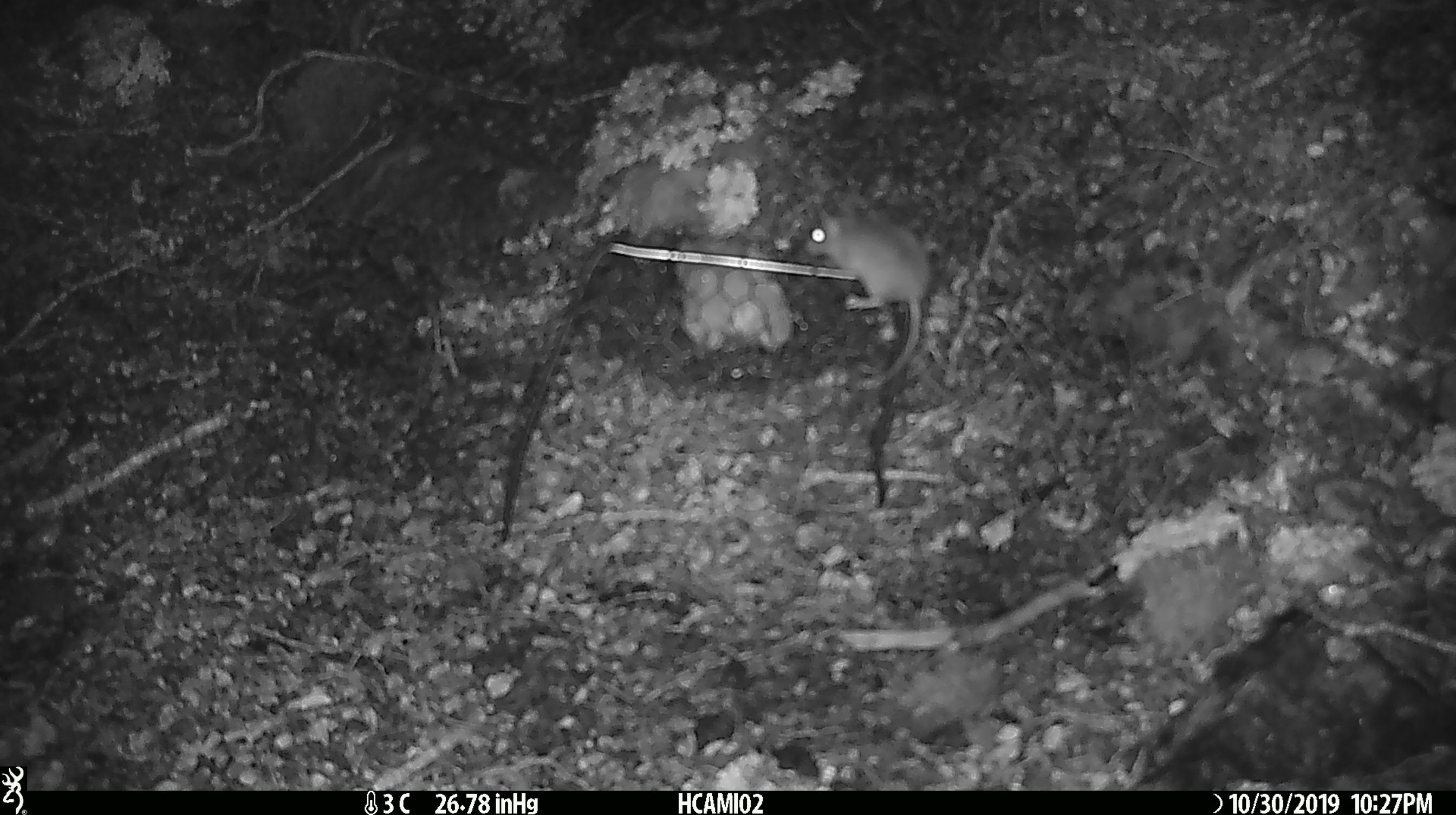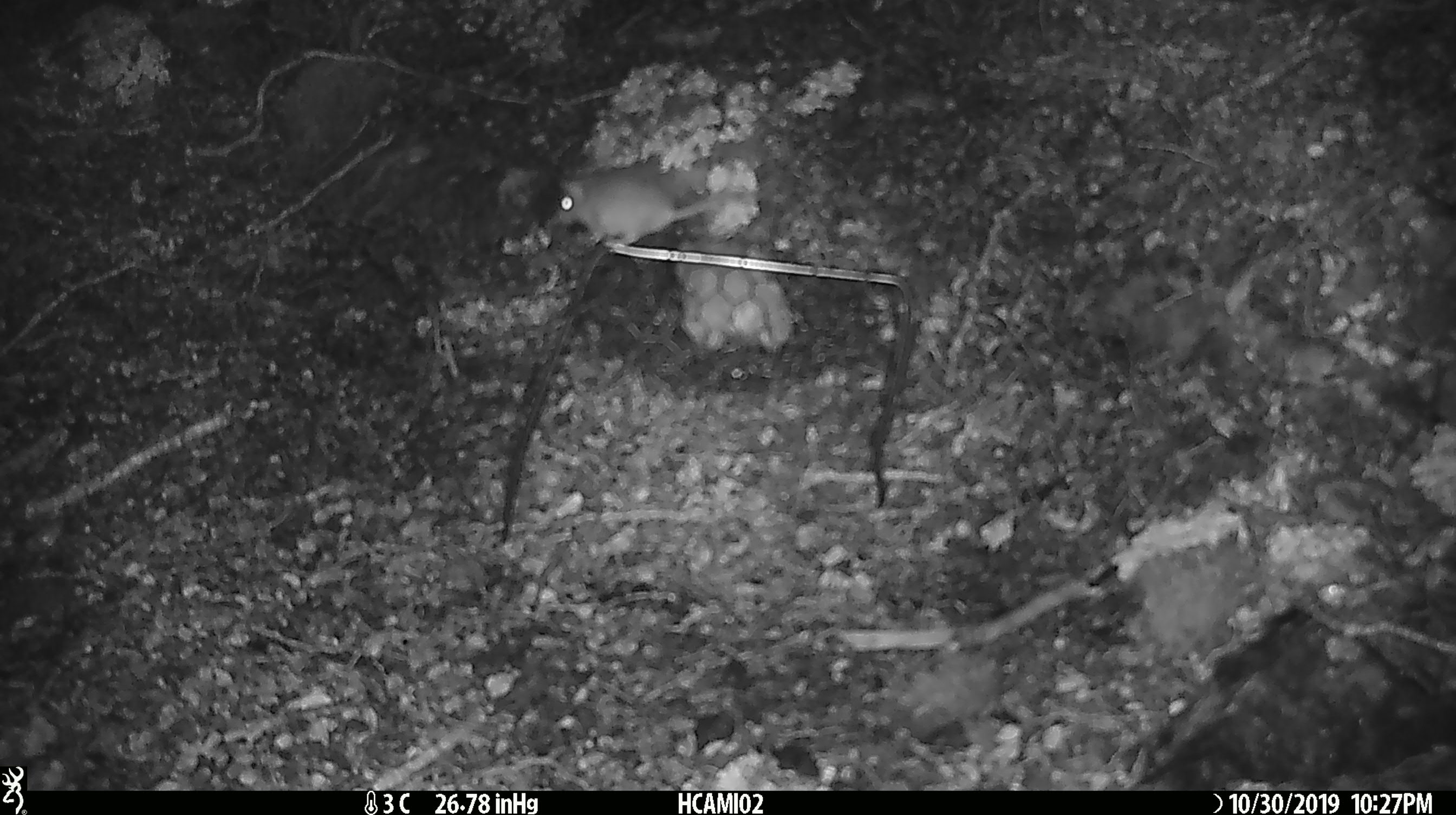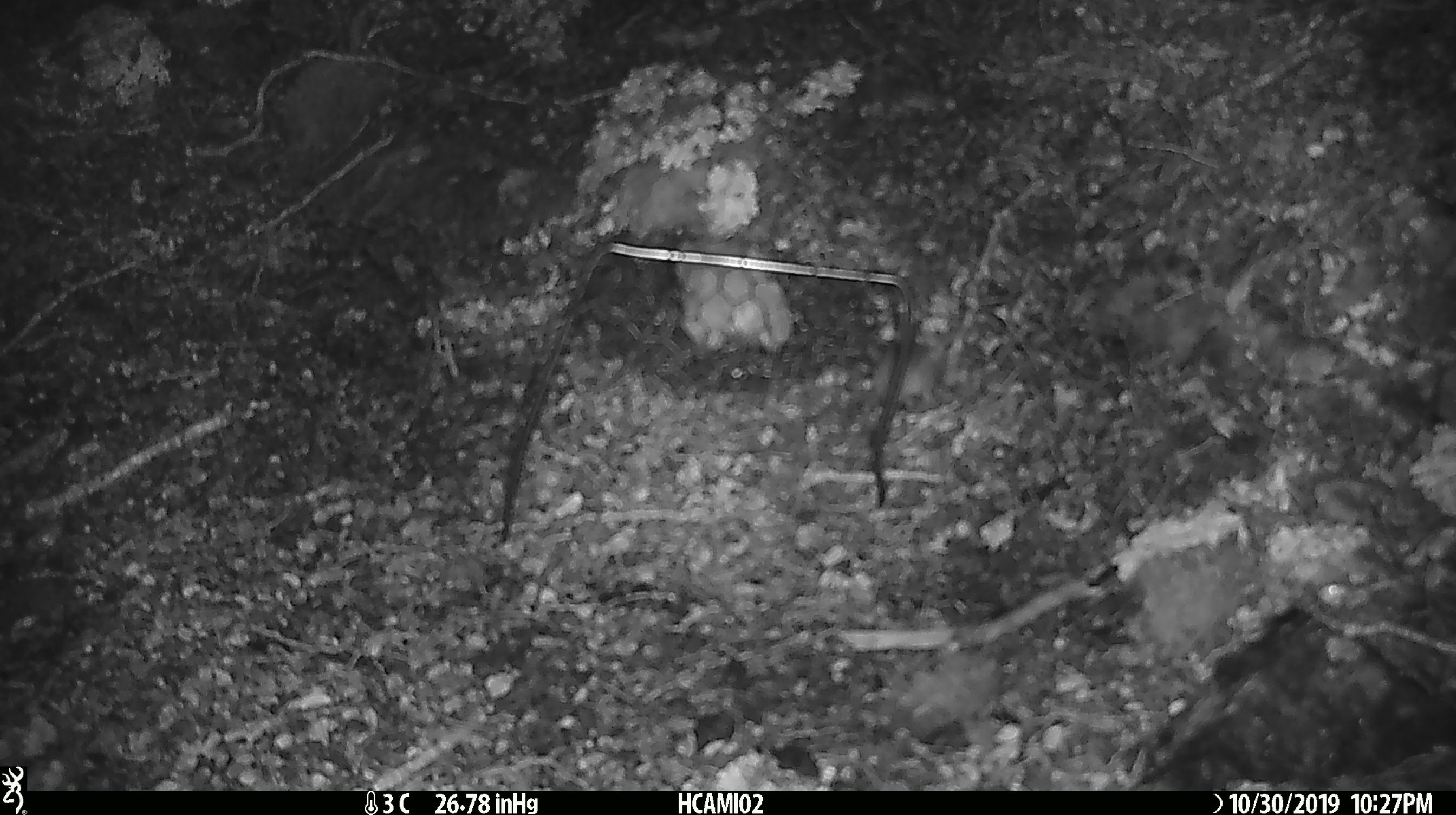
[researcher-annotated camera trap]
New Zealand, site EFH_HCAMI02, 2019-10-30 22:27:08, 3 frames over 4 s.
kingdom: Animalia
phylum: Chordata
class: Mammalia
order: Rodentia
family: Muridae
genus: Mus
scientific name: Mus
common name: mouse